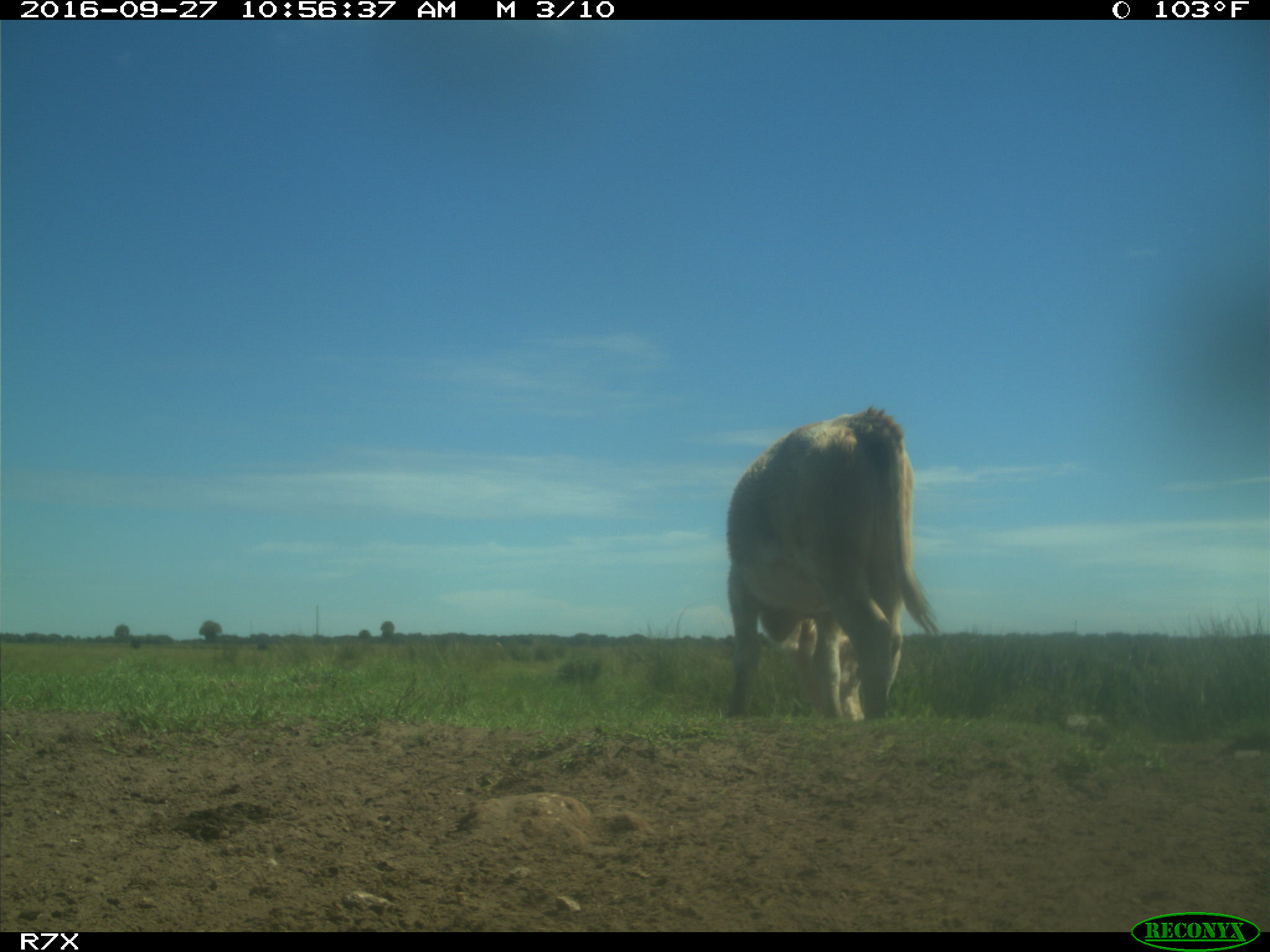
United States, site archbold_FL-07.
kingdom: Animalia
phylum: Chordata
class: Mammalia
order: Artiodactyla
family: Bovidae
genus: Bos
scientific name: Bos taurus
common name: domestic cow